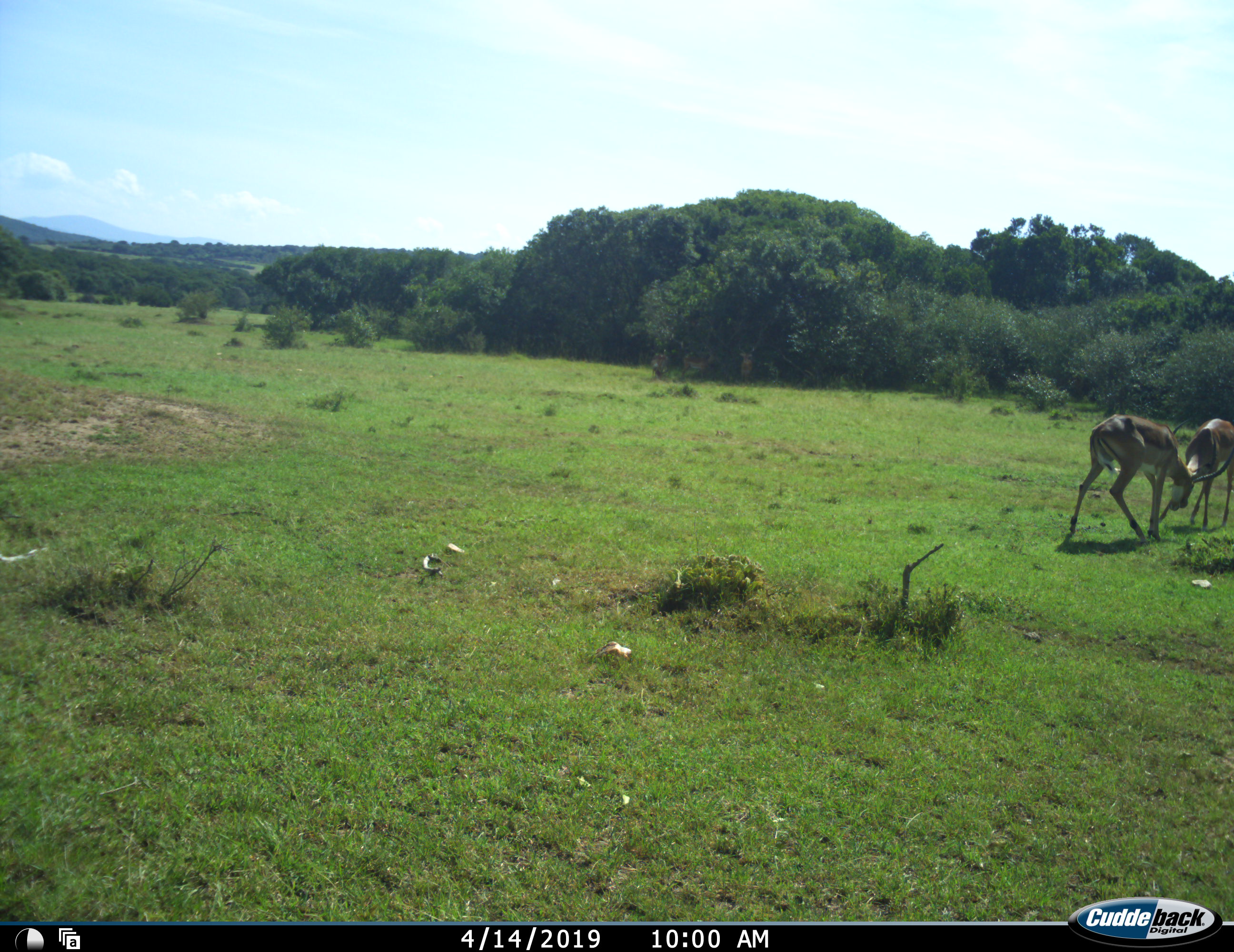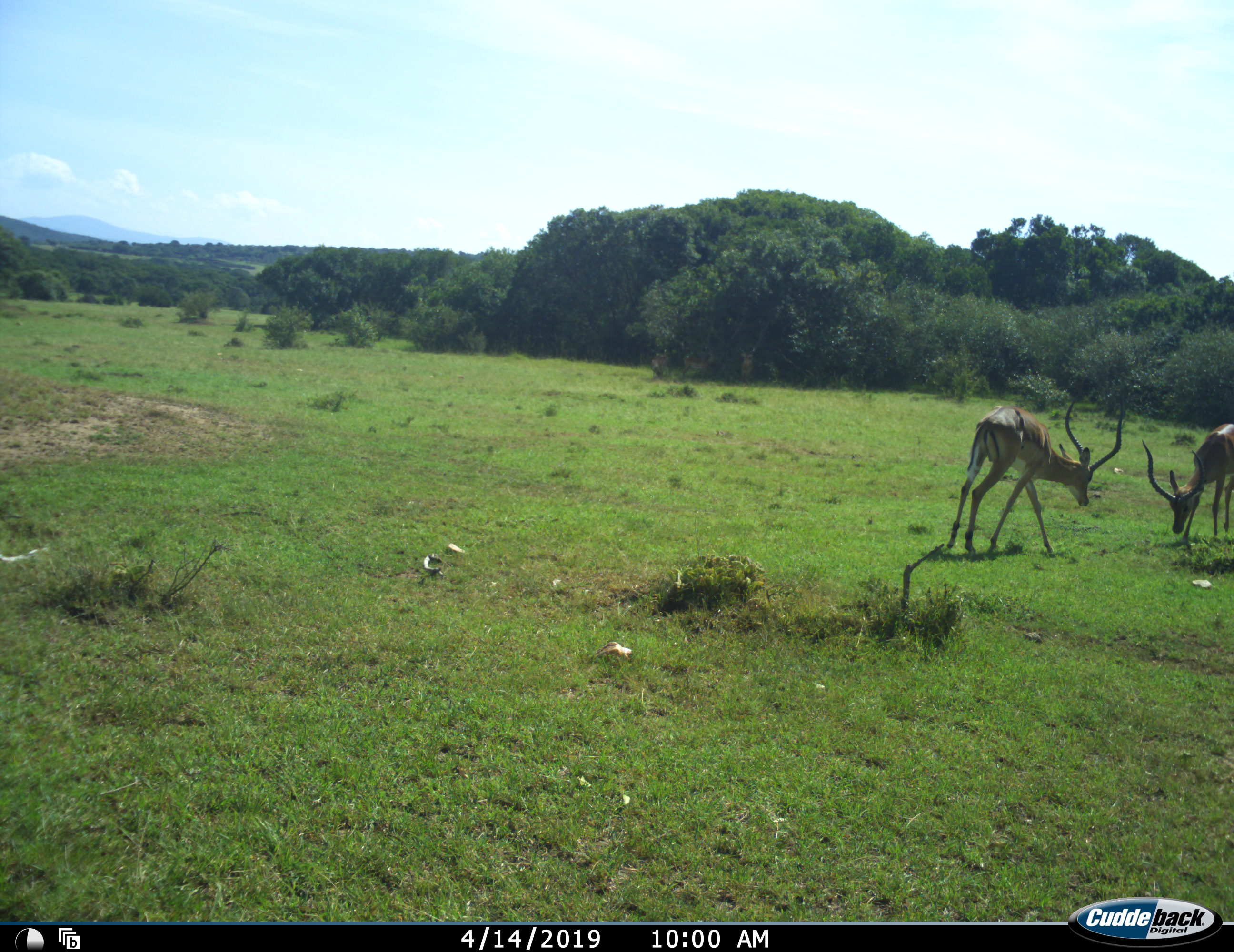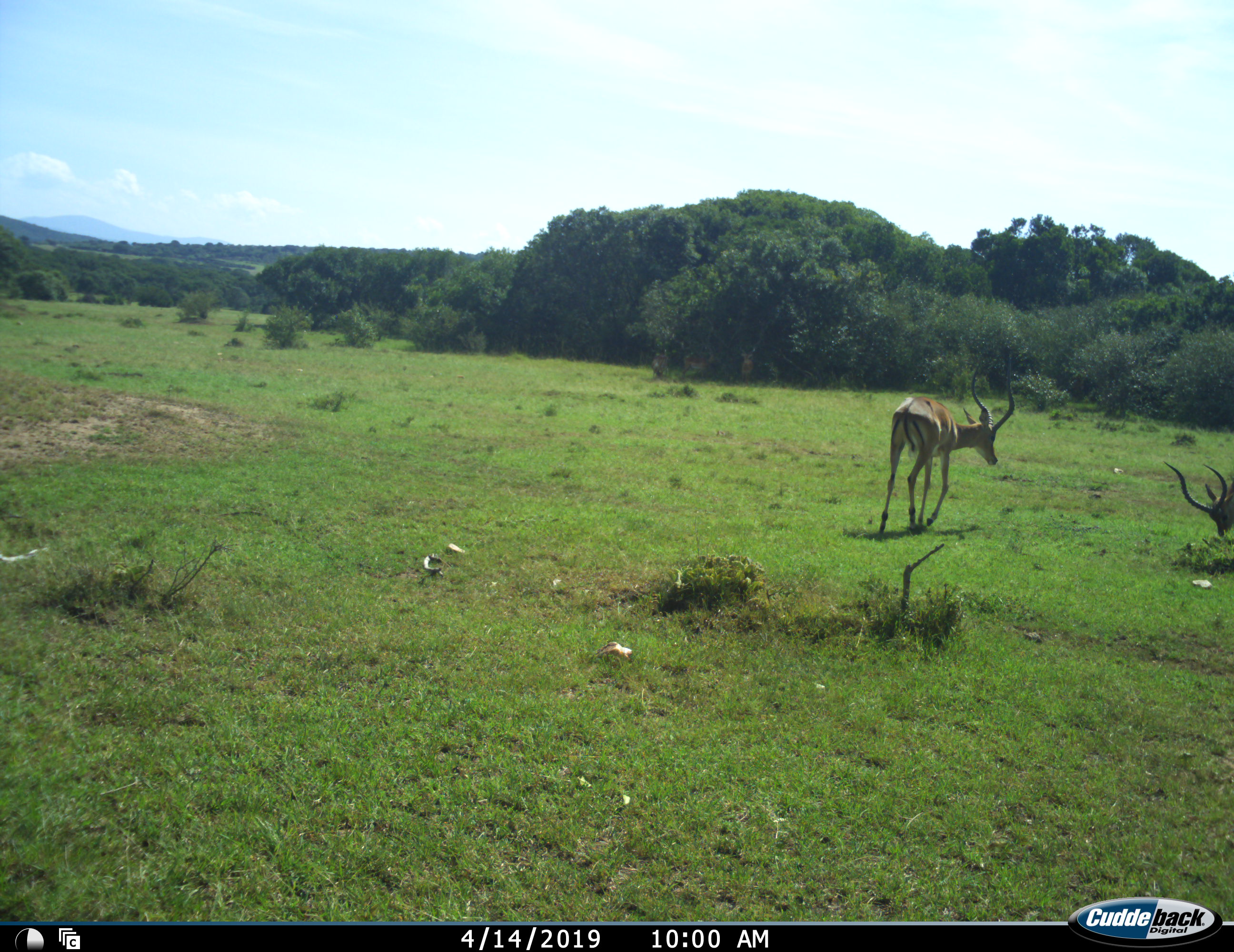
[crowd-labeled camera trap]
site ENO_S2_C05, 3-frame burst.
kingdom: Animalia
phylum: Chordata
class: Mammalia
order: Artiodactyla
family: Bovidae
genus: Aepyceros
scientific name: Aepyceros melampus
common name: impala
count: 2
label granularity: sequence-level